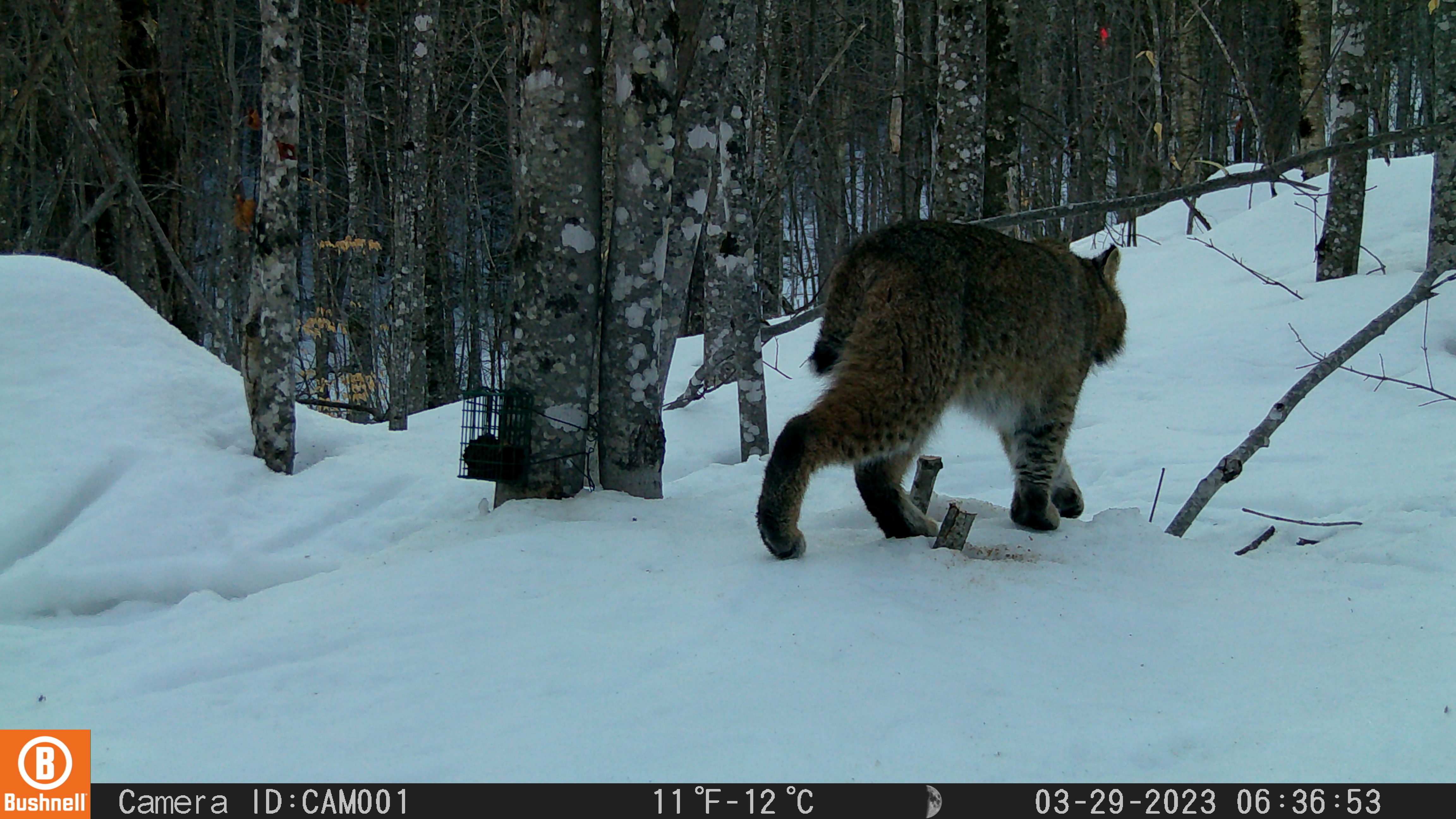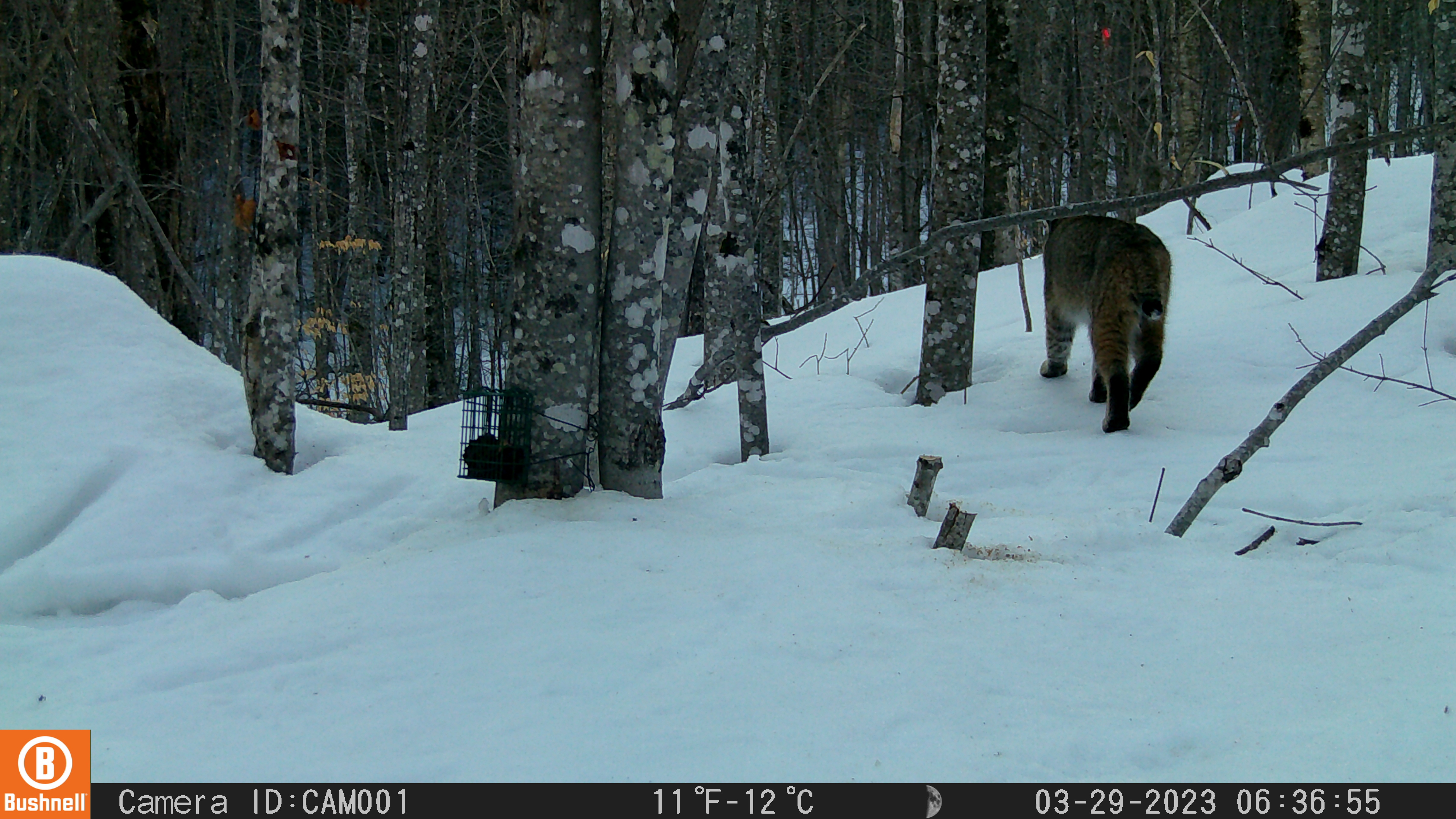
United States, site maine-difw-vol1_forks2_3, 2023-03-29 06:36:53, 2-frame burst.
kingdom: Animalia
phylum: Chordata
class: Mammalia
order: Carnivora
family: Felidae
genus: Lynx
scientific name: Lynx rufus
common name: bobcat